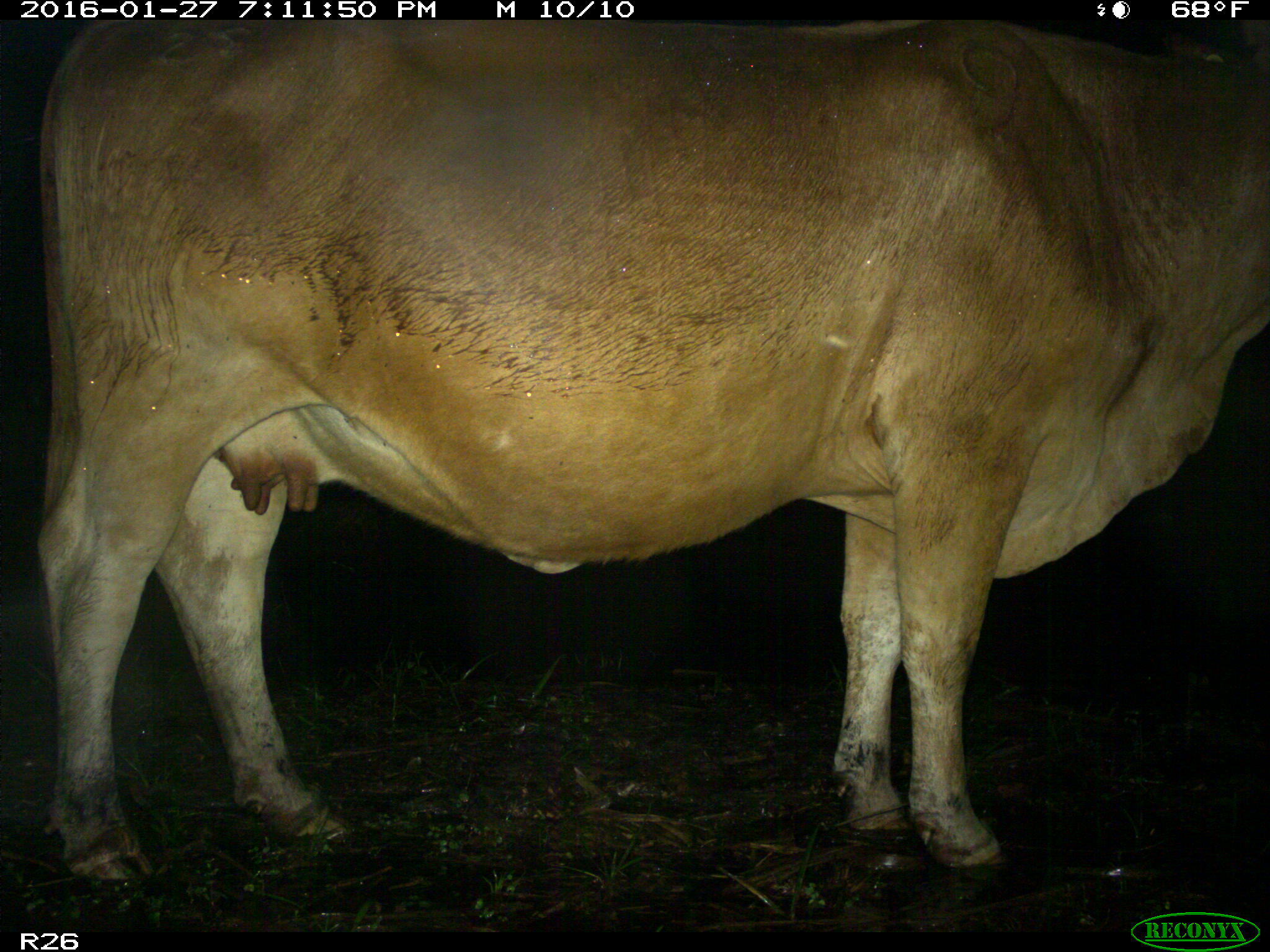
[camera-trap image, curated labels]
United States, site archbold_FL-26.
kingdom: Animalia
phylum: Chordata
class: Mammalia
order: Artiodactyla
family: Bovidae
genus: Bos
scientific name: Bos taurus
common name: domestic cow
Bos taurus (domestic cow).